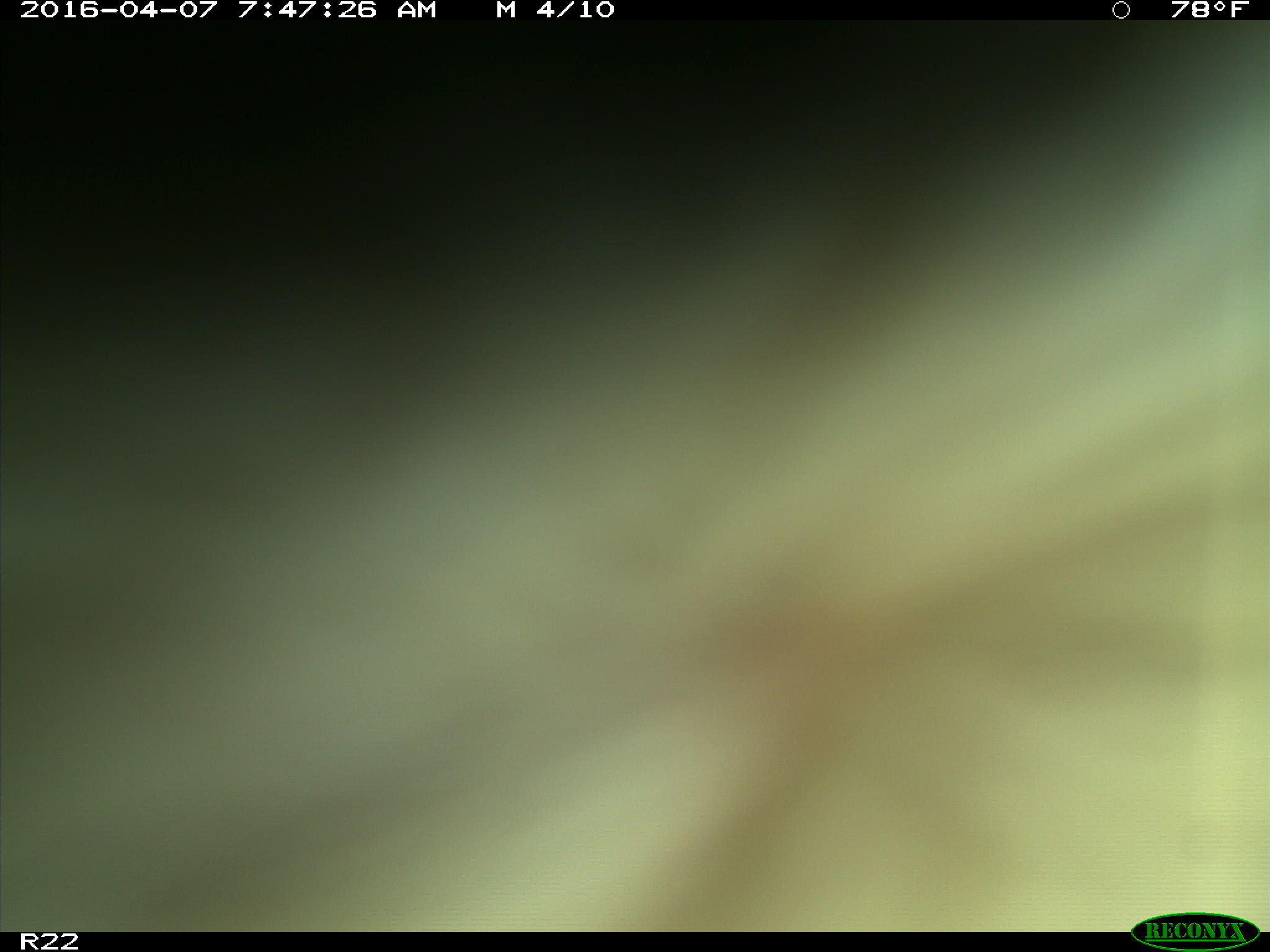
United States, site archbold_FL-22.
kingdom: Animalia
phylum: Chordata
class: Mammalia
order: Artiodactyla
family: Bovidae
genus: Bos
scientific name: Bos taurus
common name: domestic cow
Bos taurus (domestic cow).